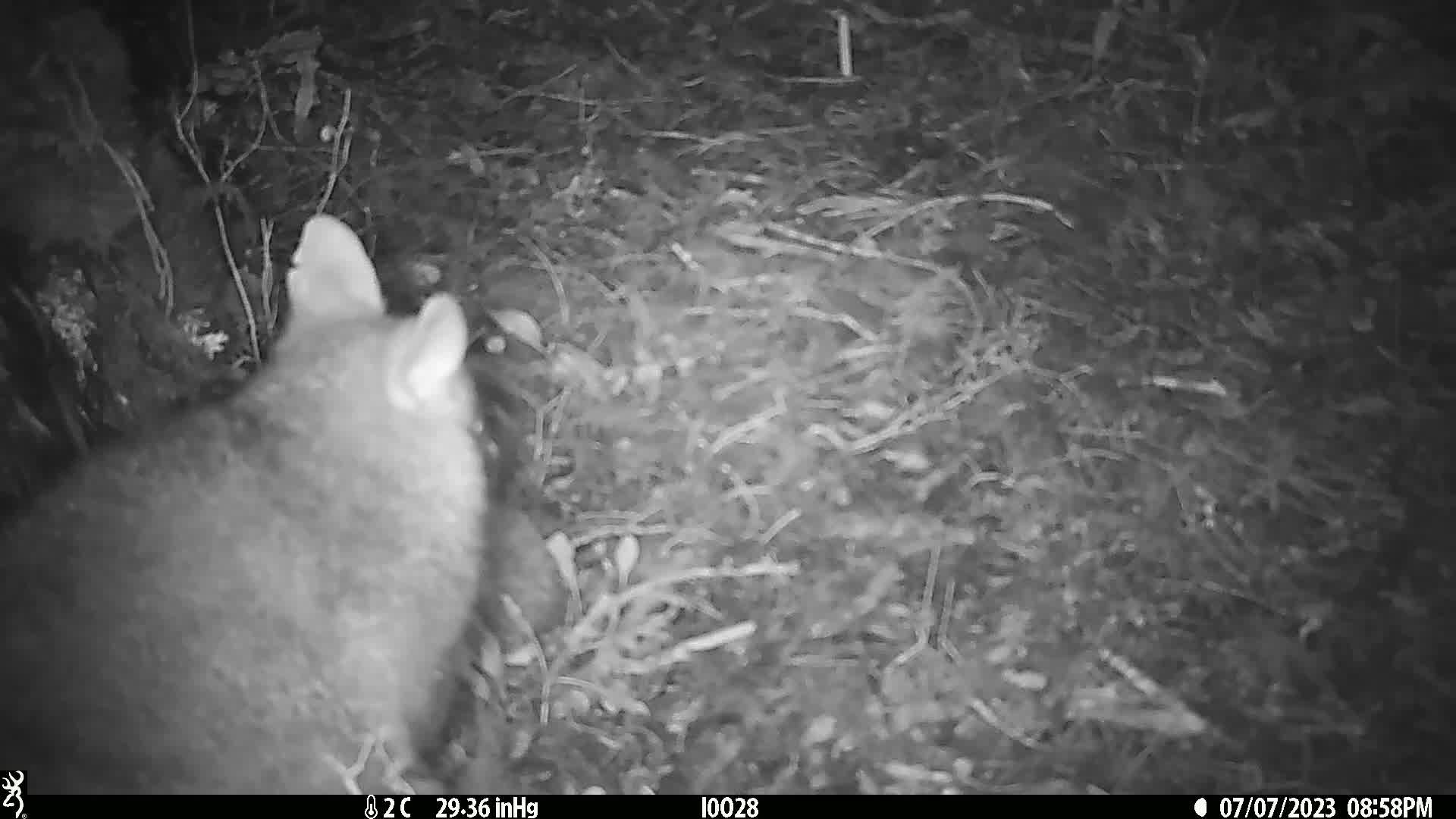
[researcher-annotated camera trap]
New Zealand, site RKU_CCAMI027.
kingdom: Animalia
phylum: Chordata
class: Mammalia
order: Diprotodontia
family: Phalangeridae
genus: Trichosurus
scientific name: Trichosurus vulpecula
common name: common brushtail possum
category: possum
Possum (common brushtail possum) (Trichosurus vulpecula).